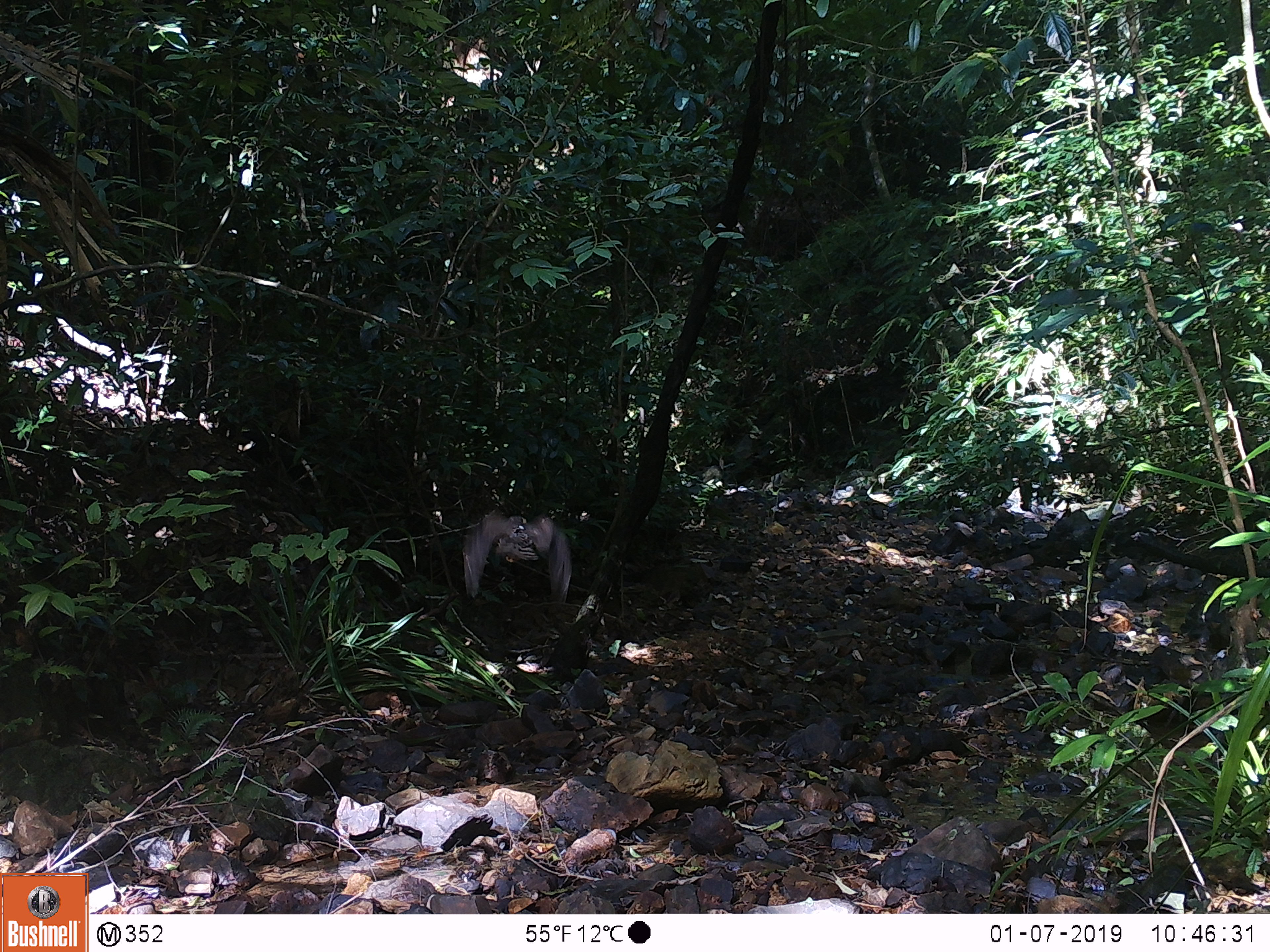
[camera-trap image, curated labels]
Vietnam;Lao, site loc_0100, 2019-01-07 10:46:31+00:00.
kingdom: Animalia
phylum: Chordata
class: Aves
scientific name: Aves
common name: bird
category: unidentified bird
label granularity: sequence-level